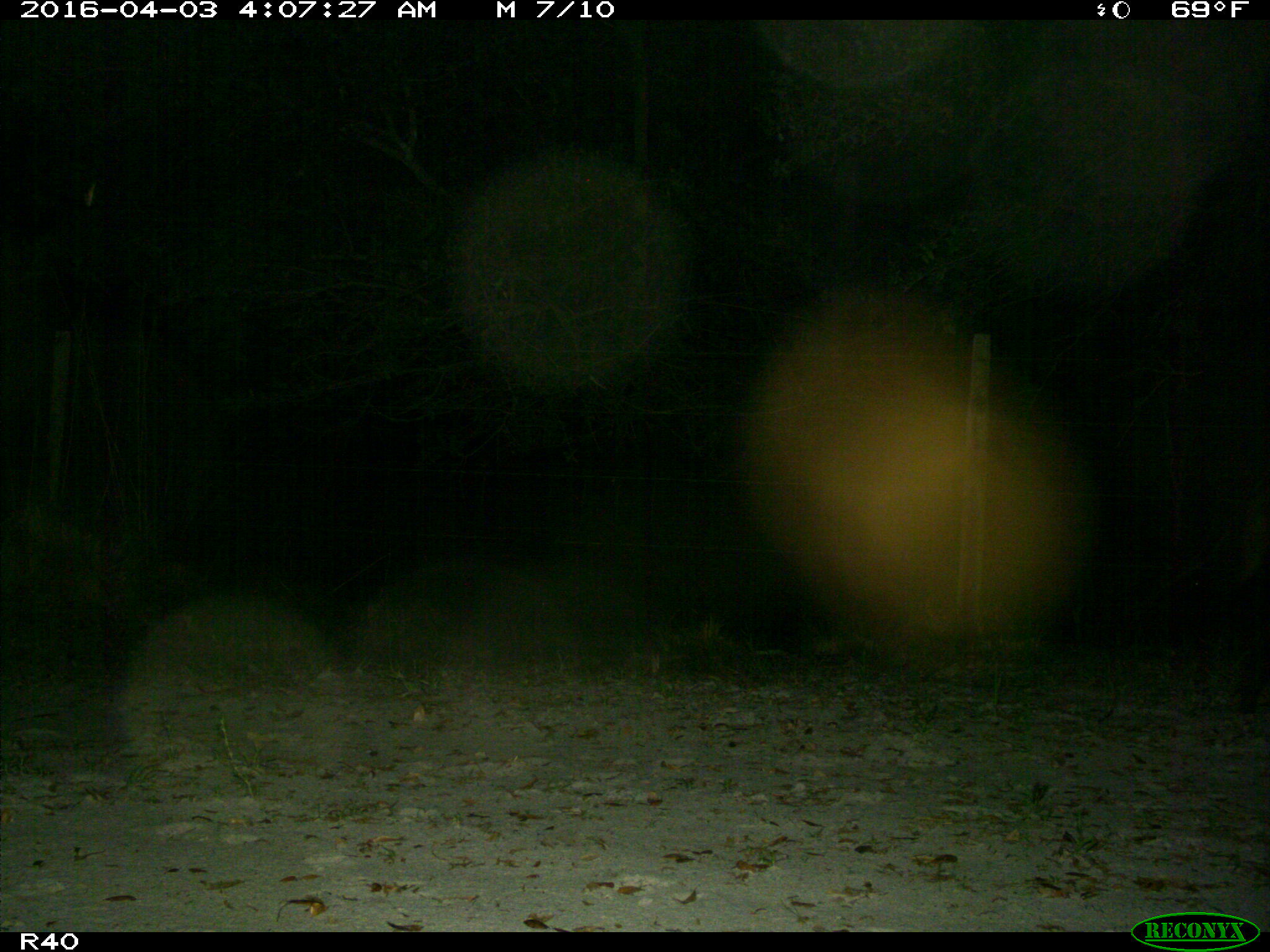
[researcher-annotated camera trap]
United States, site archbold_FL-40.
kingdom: Animalia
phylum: Chordata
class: Mammalia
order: Artiodactyla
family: Suidae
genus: Sus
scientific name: Sus scrofa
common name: wild boar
Sus scrofa (wild boar).